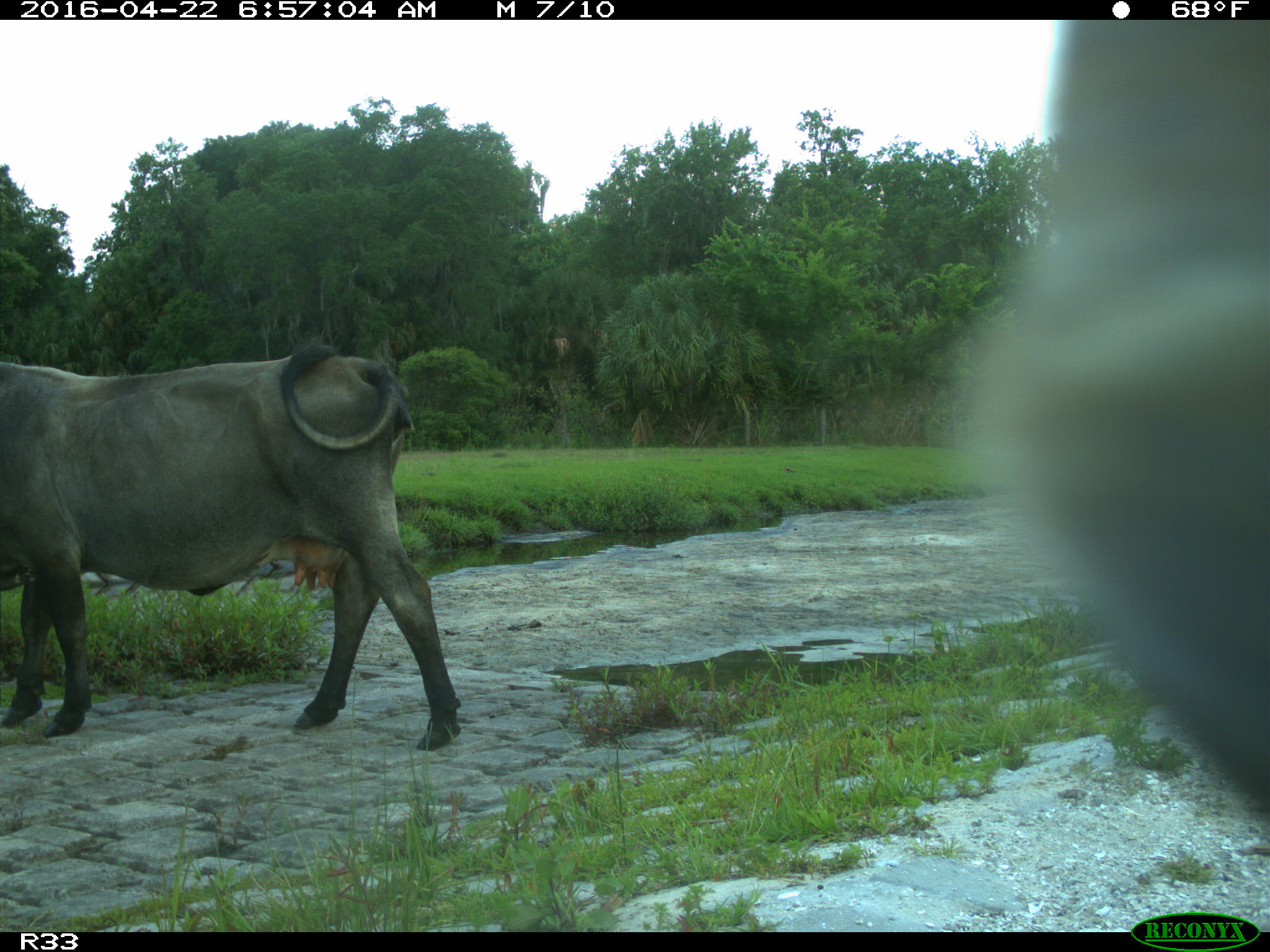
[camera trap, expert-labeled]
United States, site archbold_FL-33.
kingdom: Animalia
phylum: Chordata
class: Mammalia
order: Artiodactyla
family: Bovidae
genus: Bos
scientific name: Bos taurus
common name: domestic cow